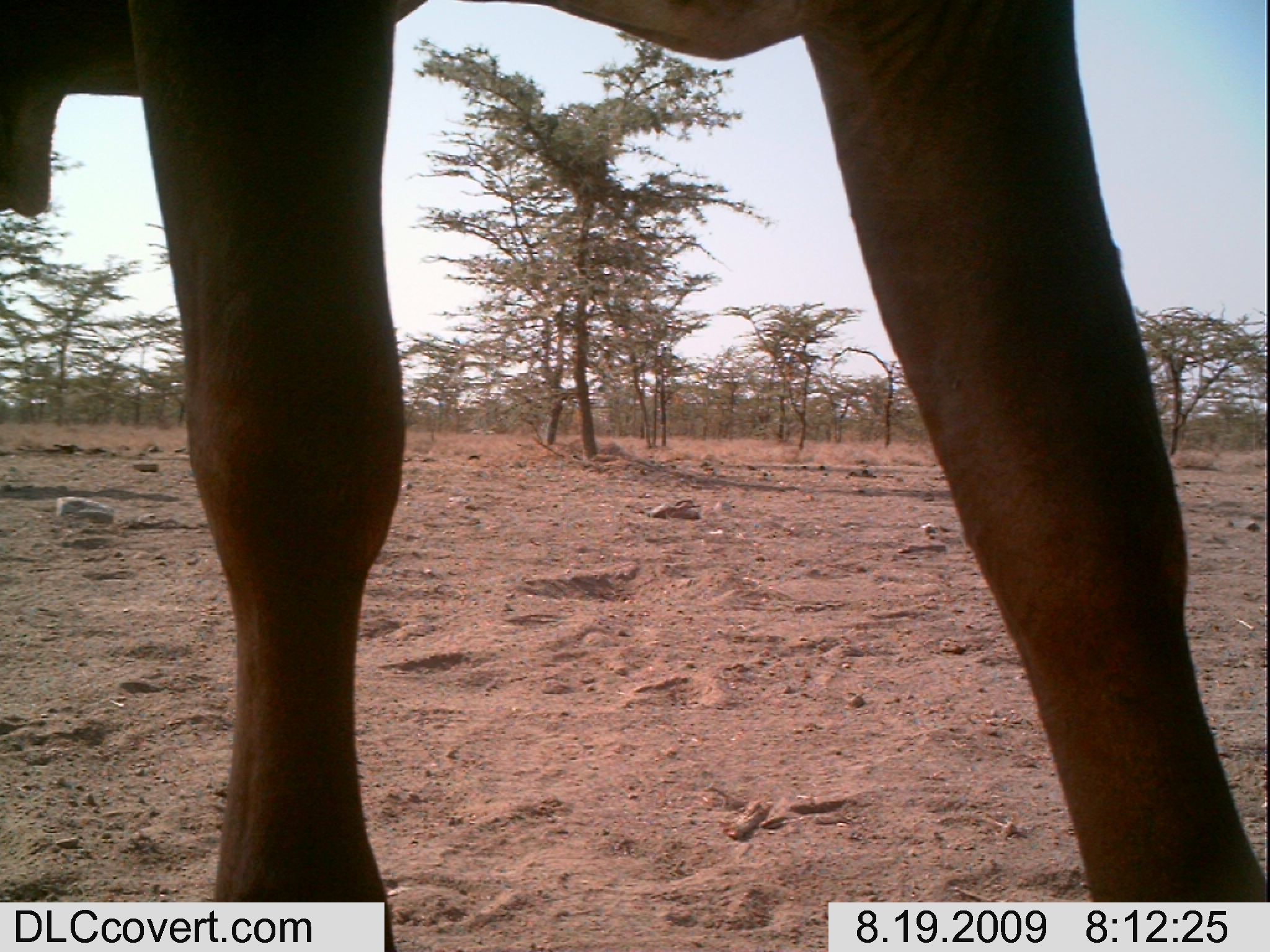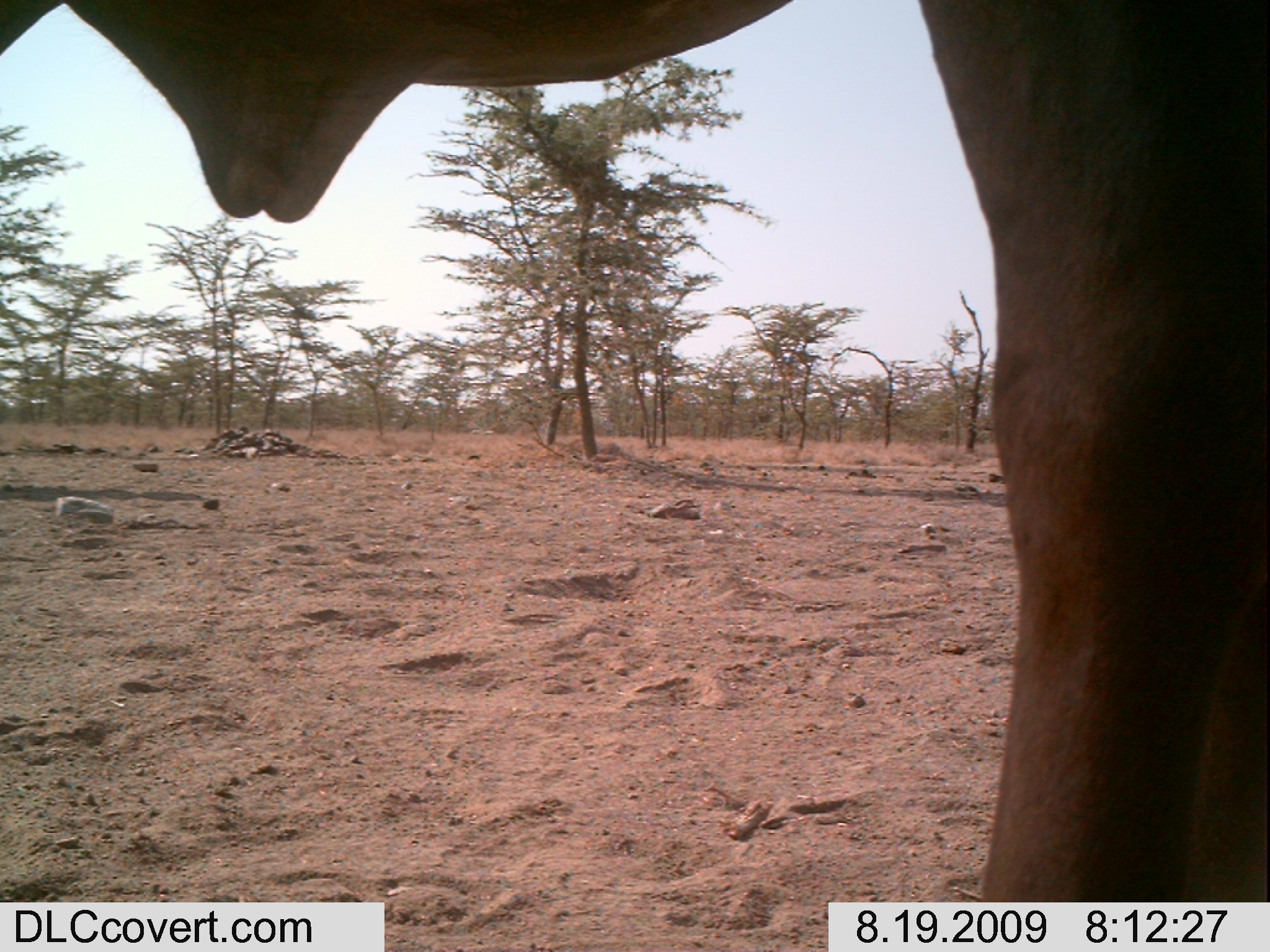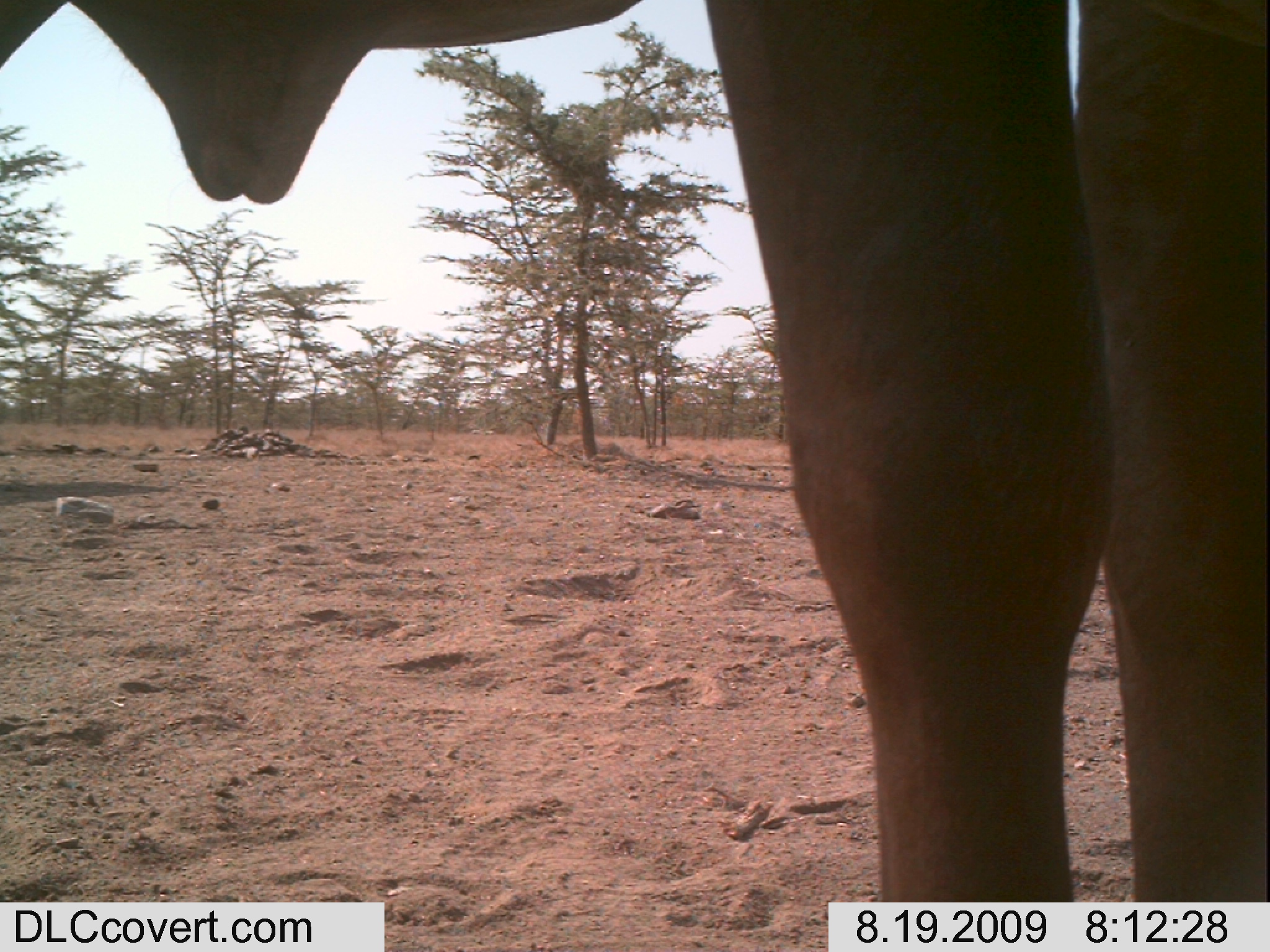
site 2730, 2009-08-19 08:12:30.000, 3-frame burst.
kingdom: Animalia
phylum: Chordata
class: Mammalia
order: Artiodactyla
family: Bovidae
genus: Bos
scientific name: Bos taurus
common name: domestic cattle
Bos taurus (domestic cattle), count 1.